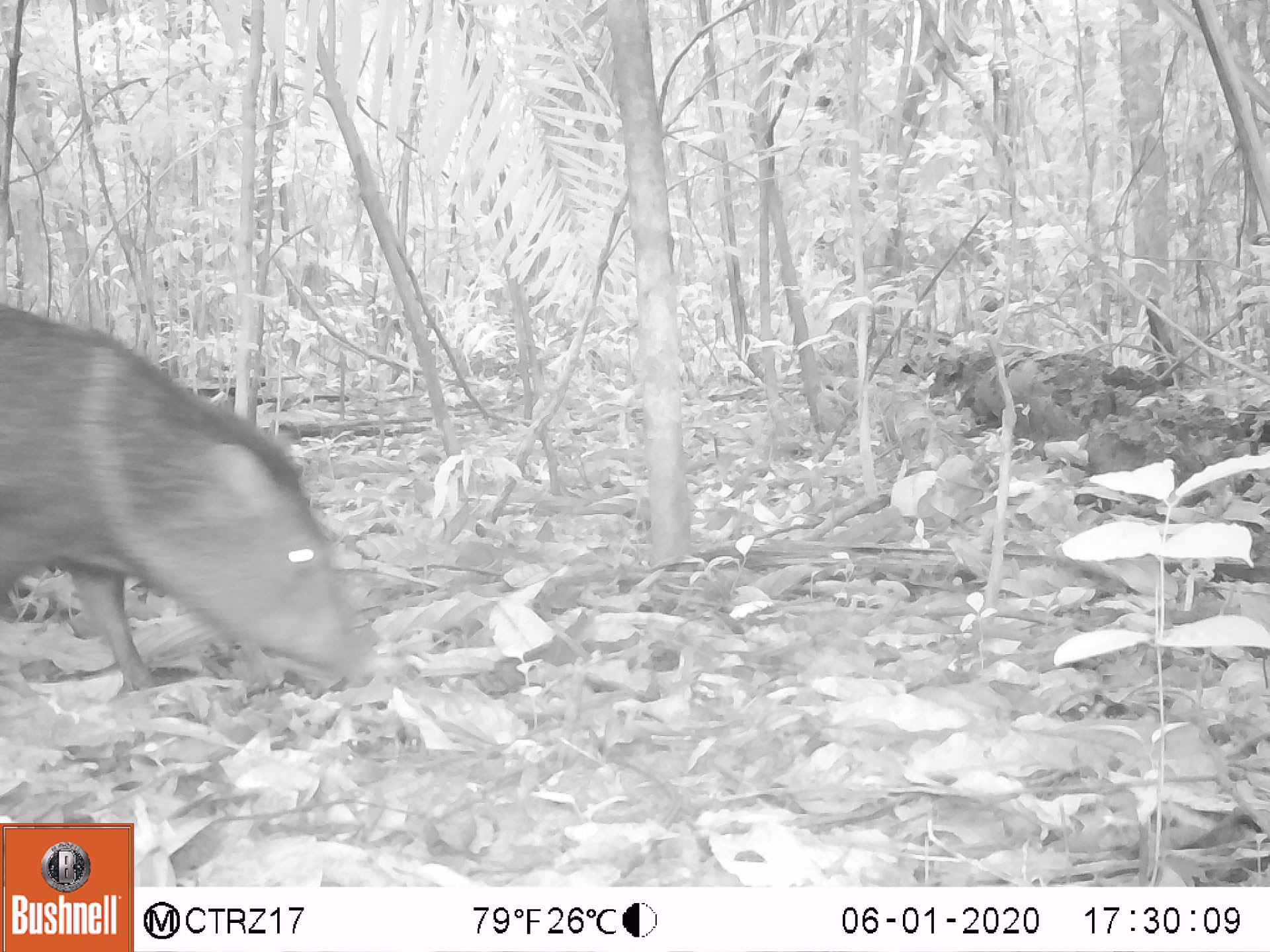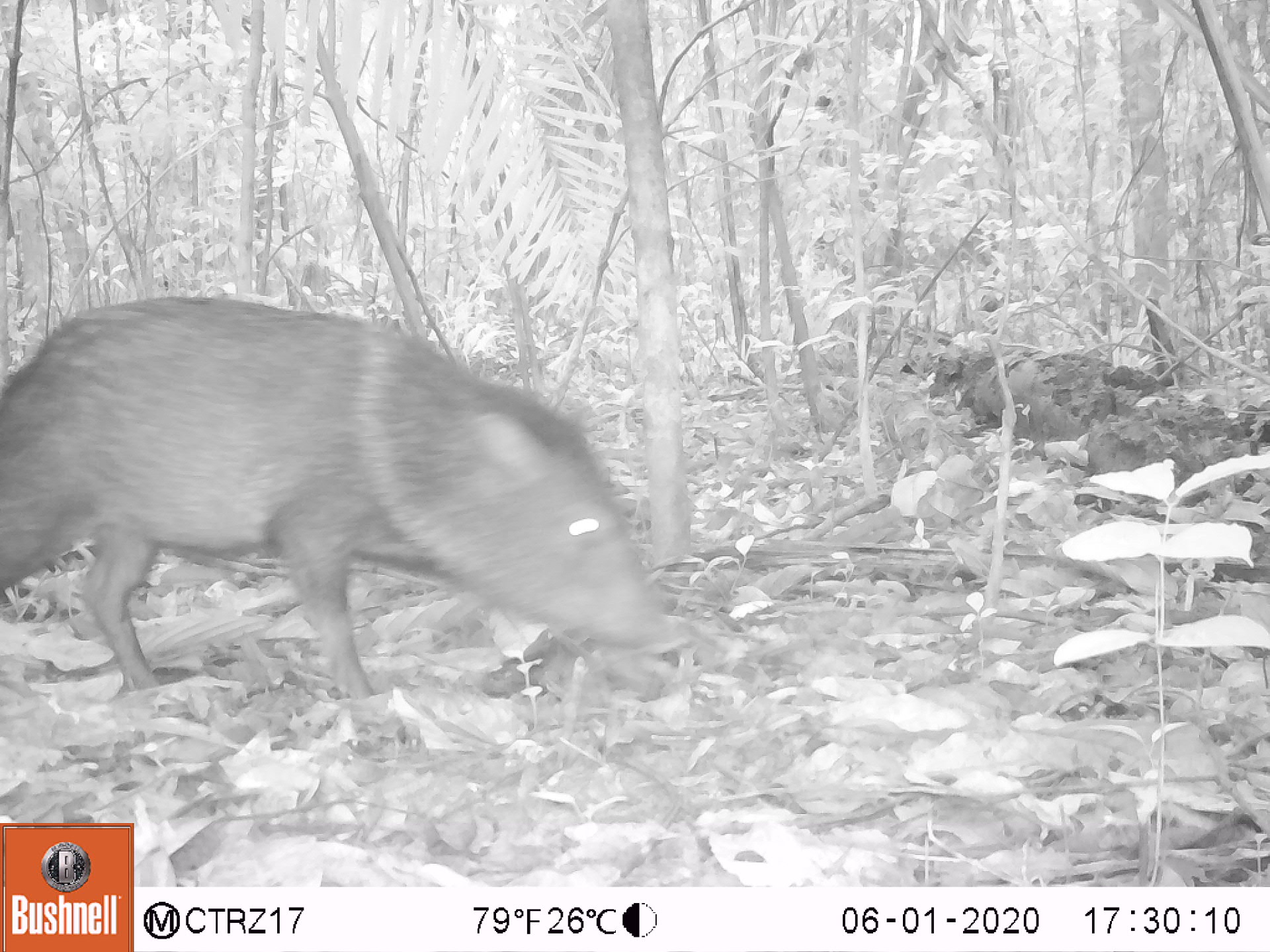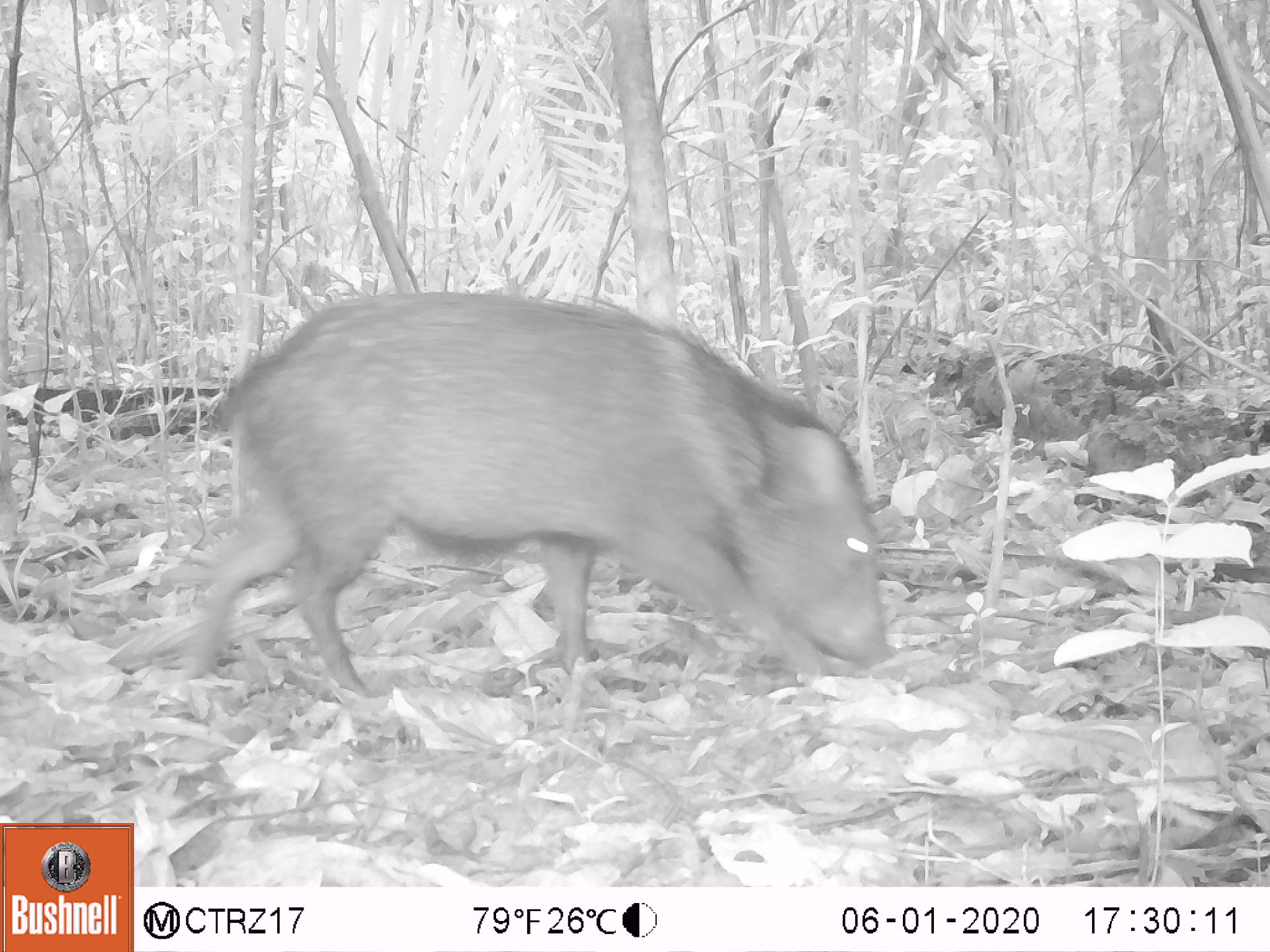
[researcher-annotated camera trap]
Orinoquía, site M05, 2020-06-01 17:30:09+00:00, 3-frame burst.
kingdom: Animalia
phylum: Chordata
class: Mammalia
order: Artiodactyla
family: Tayassuidae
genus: Pecari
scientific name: Pecari tajacu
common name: collared peccary